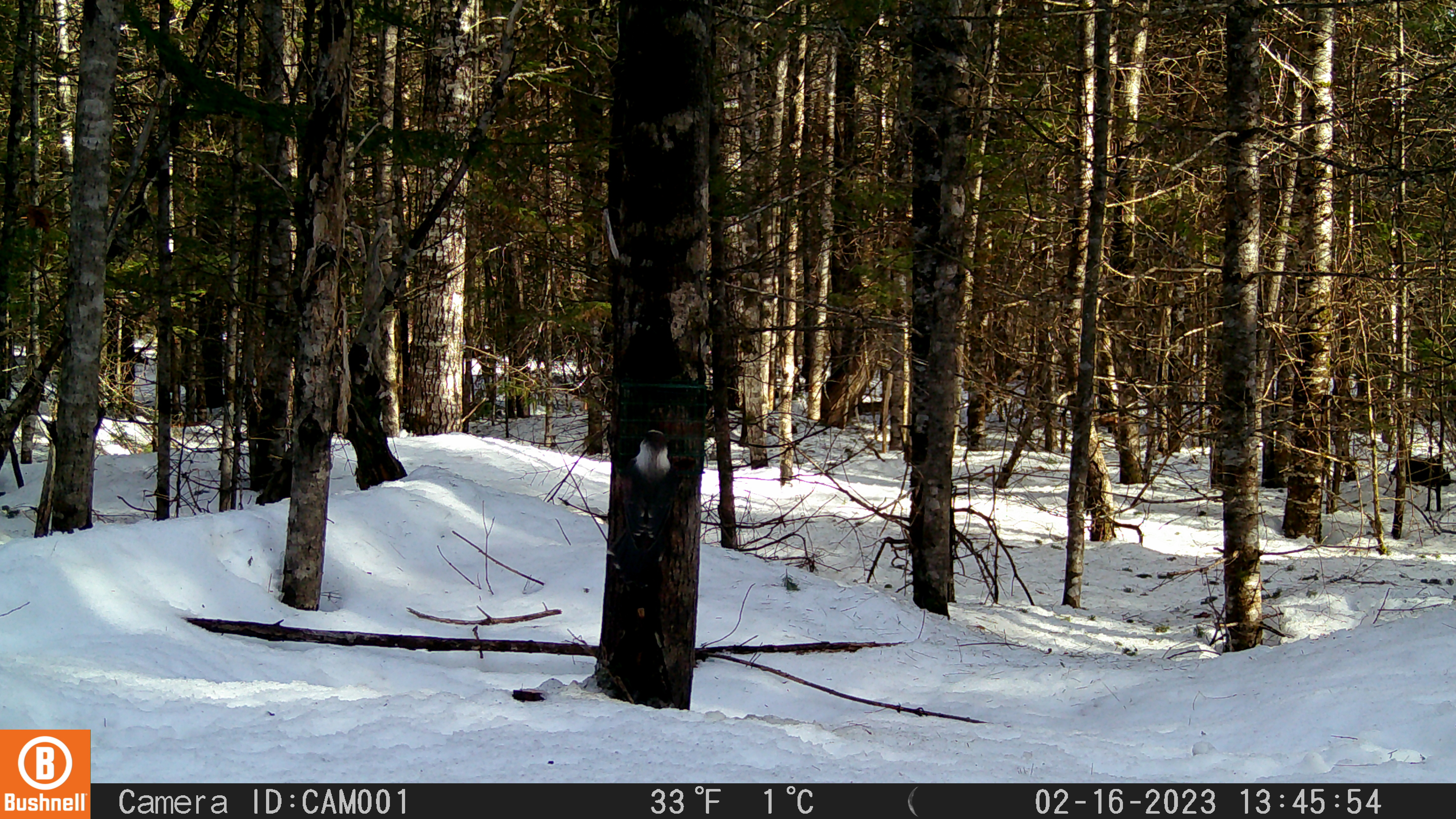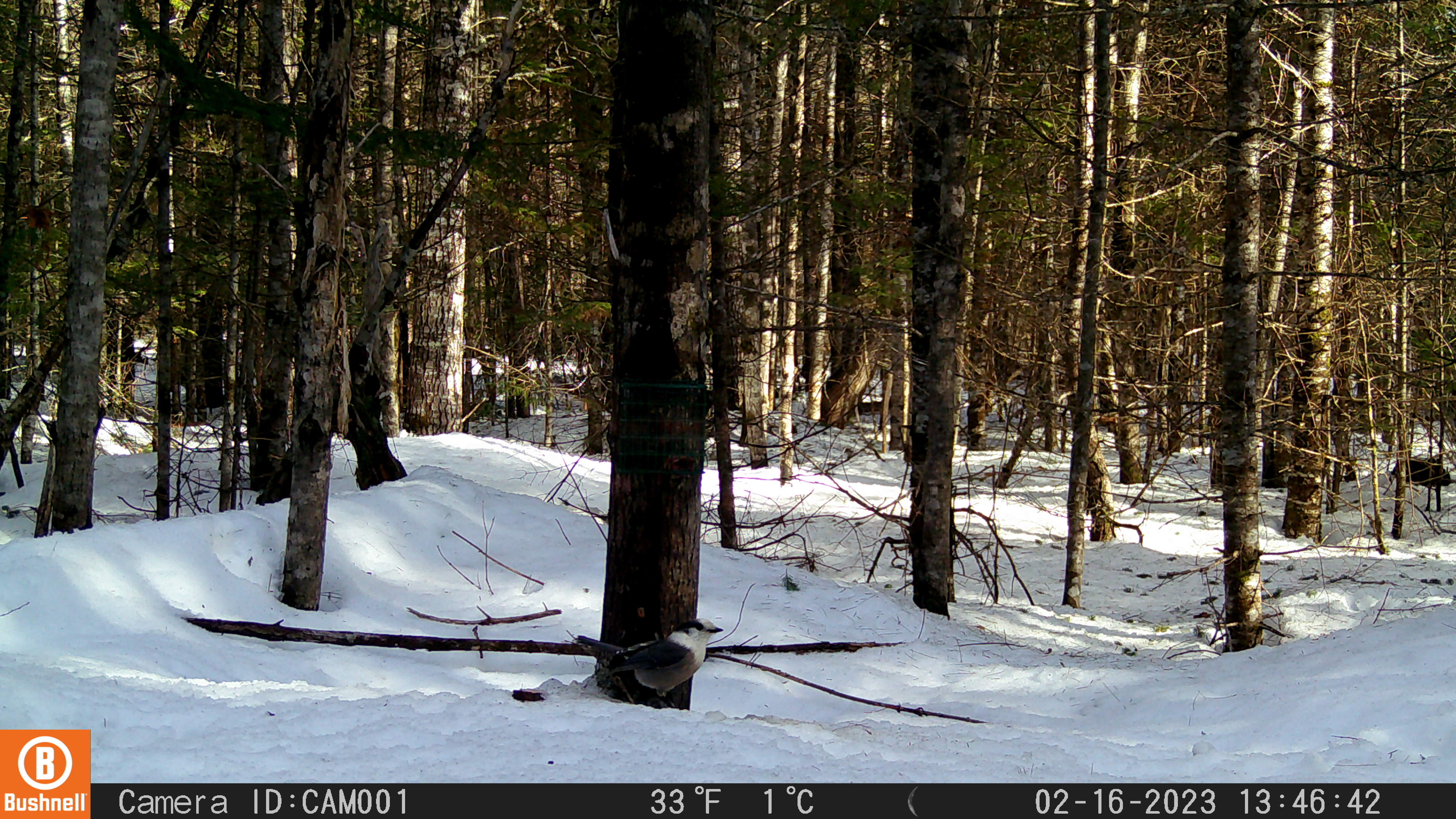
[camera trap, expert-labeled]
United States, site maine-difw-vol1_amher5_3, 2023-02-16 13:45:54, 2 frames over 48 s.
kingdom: Animalia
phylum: Chordata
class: Aves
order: Passeriformes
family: Corvidae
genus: Perisoreus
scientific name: Perisoreus canadensis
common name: canada jay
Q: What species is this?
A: Canada jay (Perisoreus canadensis).